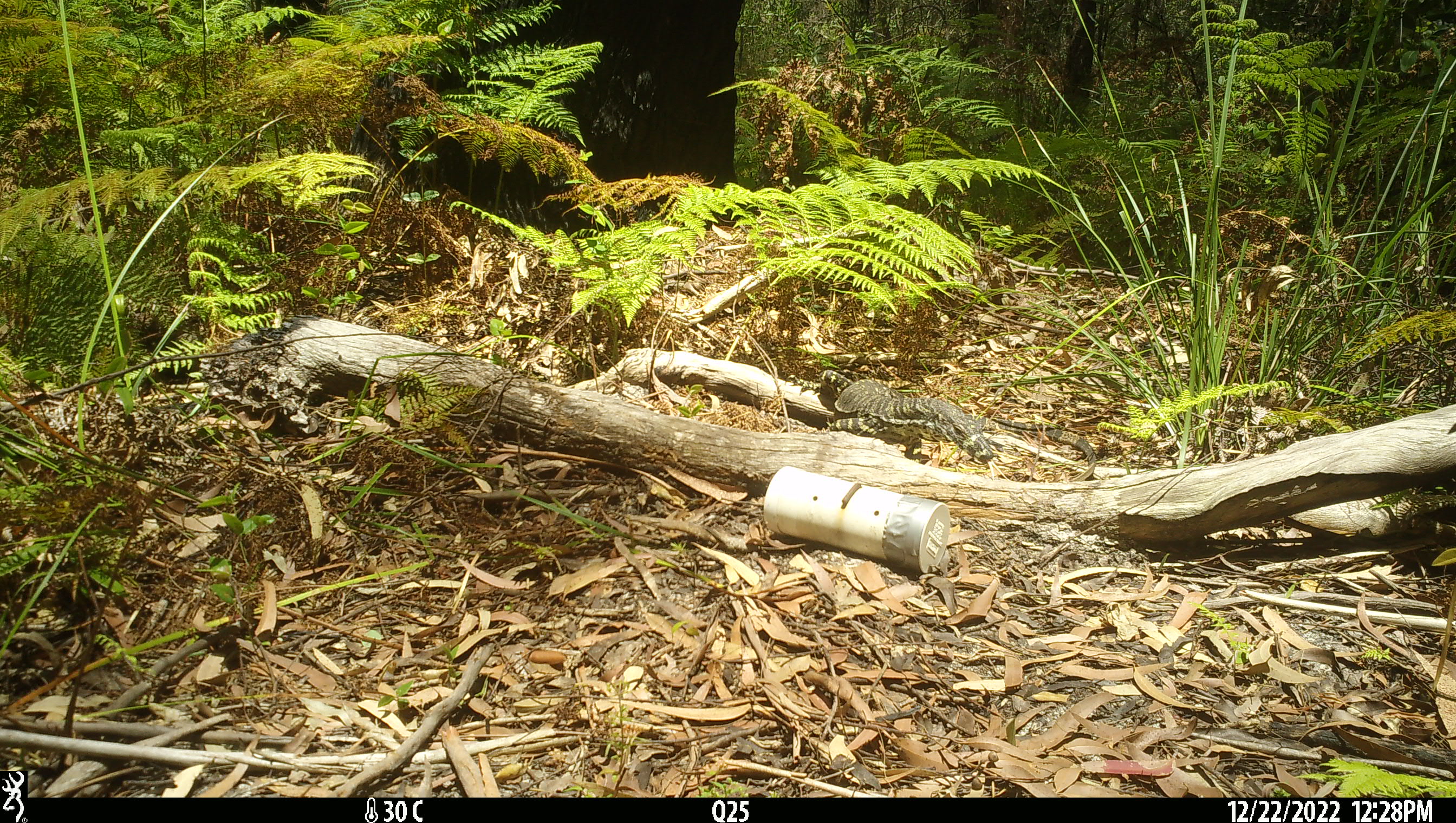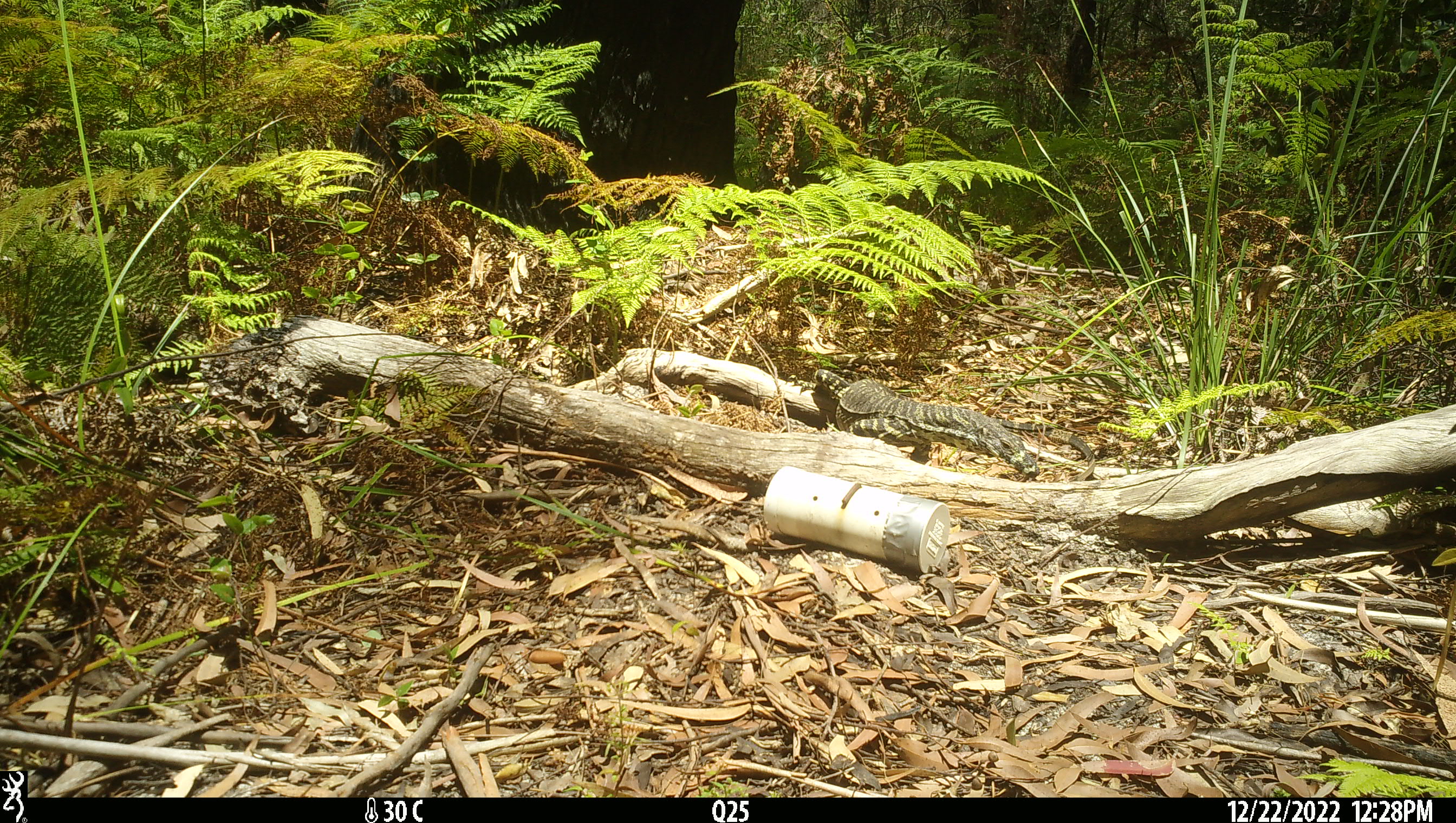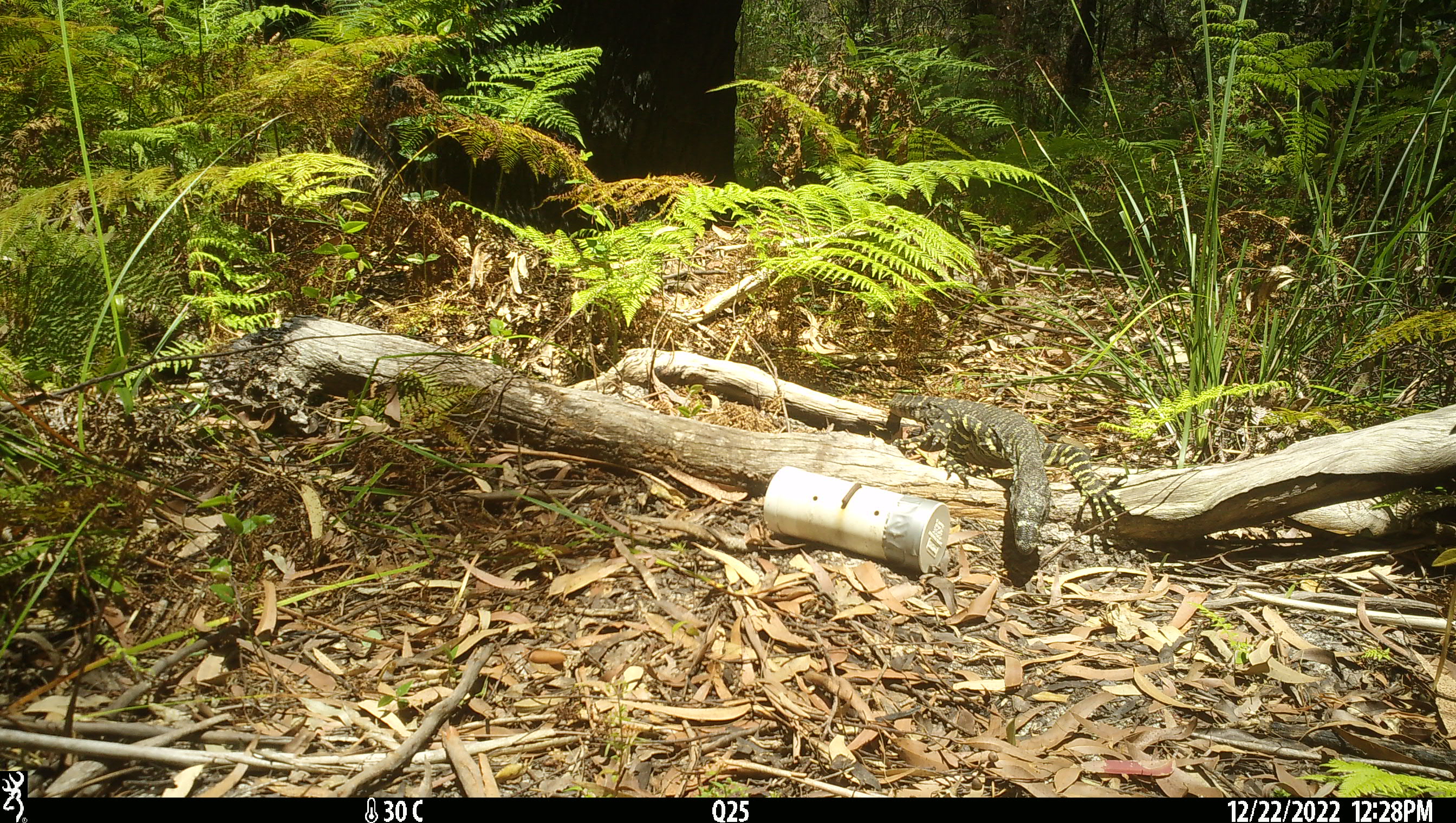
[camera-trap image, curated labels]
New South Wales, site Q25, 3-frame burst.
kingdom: Animalia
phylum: Chordata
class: Reptilia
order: Squamata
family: Varanidae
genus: Varanus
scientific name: Varanus varius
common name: lace monitor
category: goanna